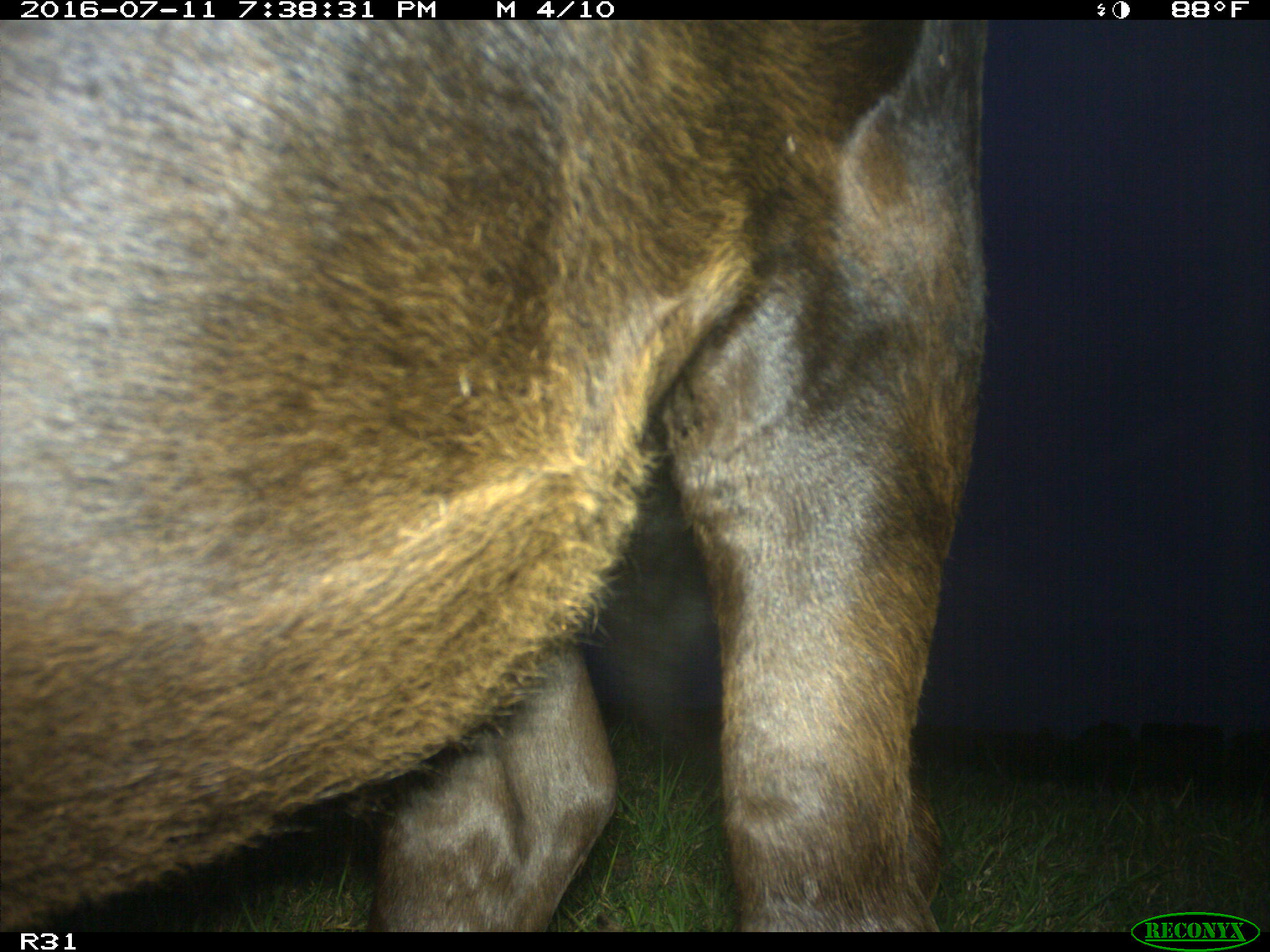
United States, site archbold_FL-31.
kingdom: Animalia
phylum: Chordata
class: Mammalia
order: Artiodactyla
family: Bovidae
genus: Bos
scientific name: Bos taurus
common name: domestic cow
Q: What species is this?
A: Bos taurus (domestic cow).